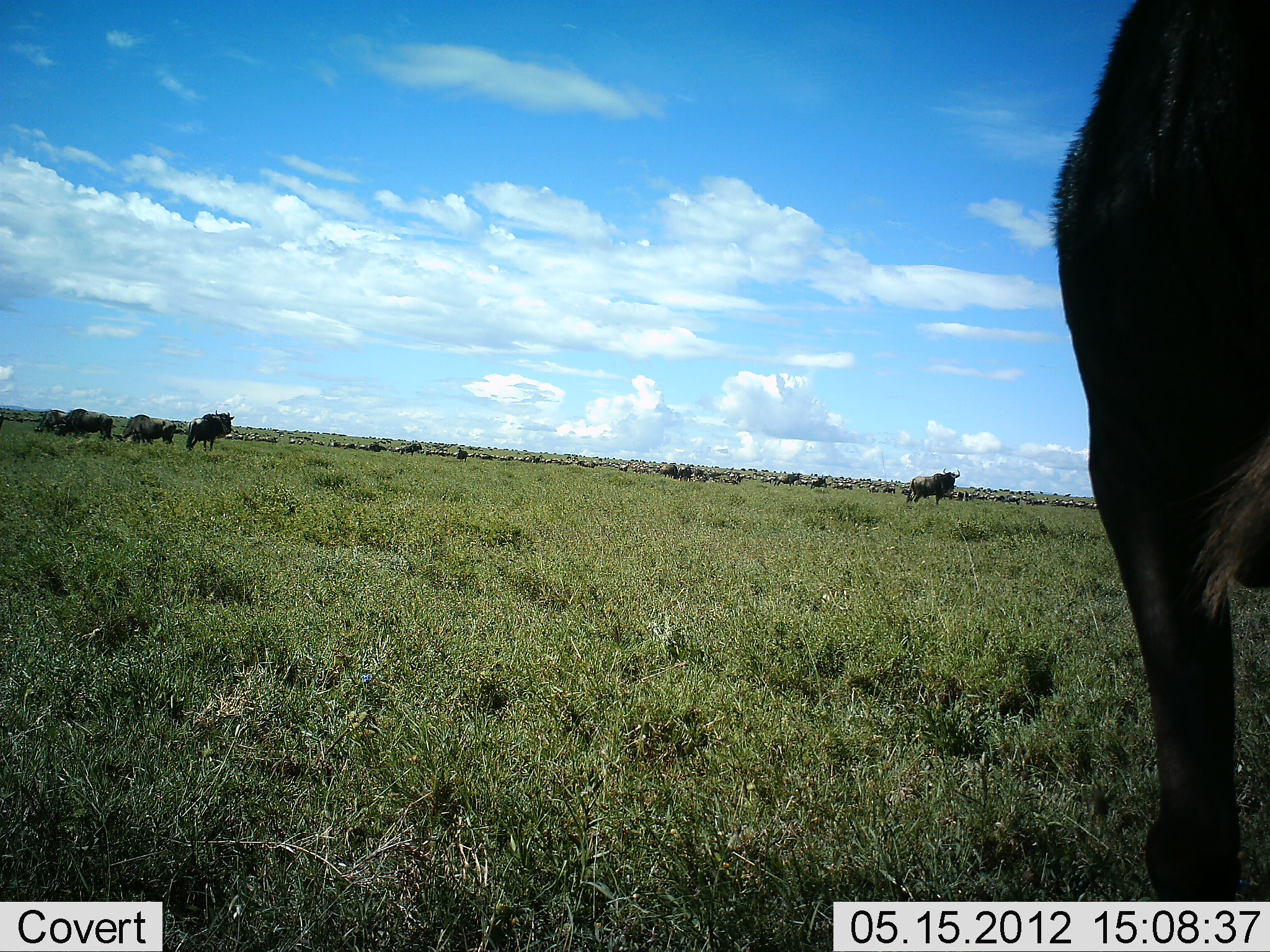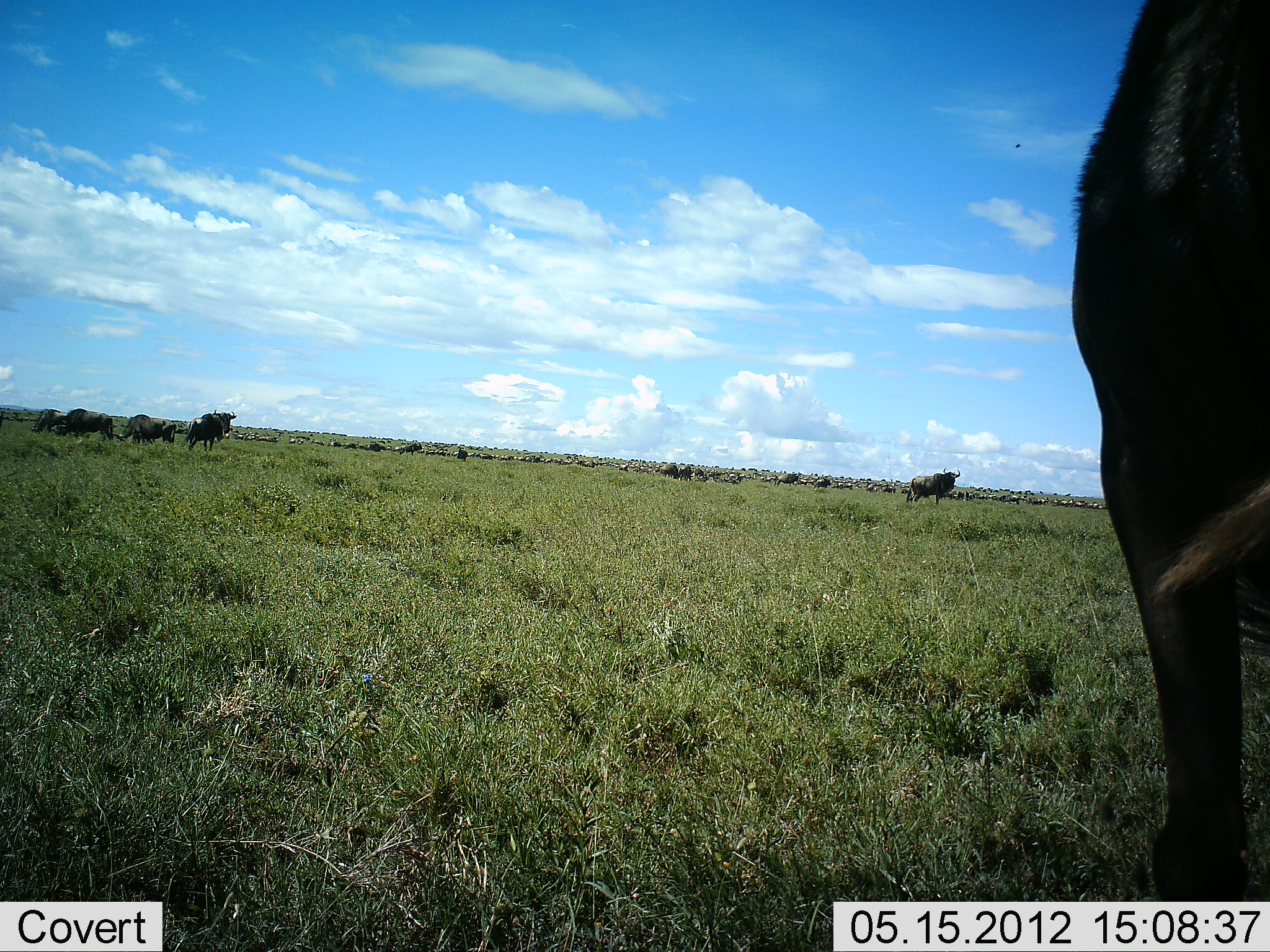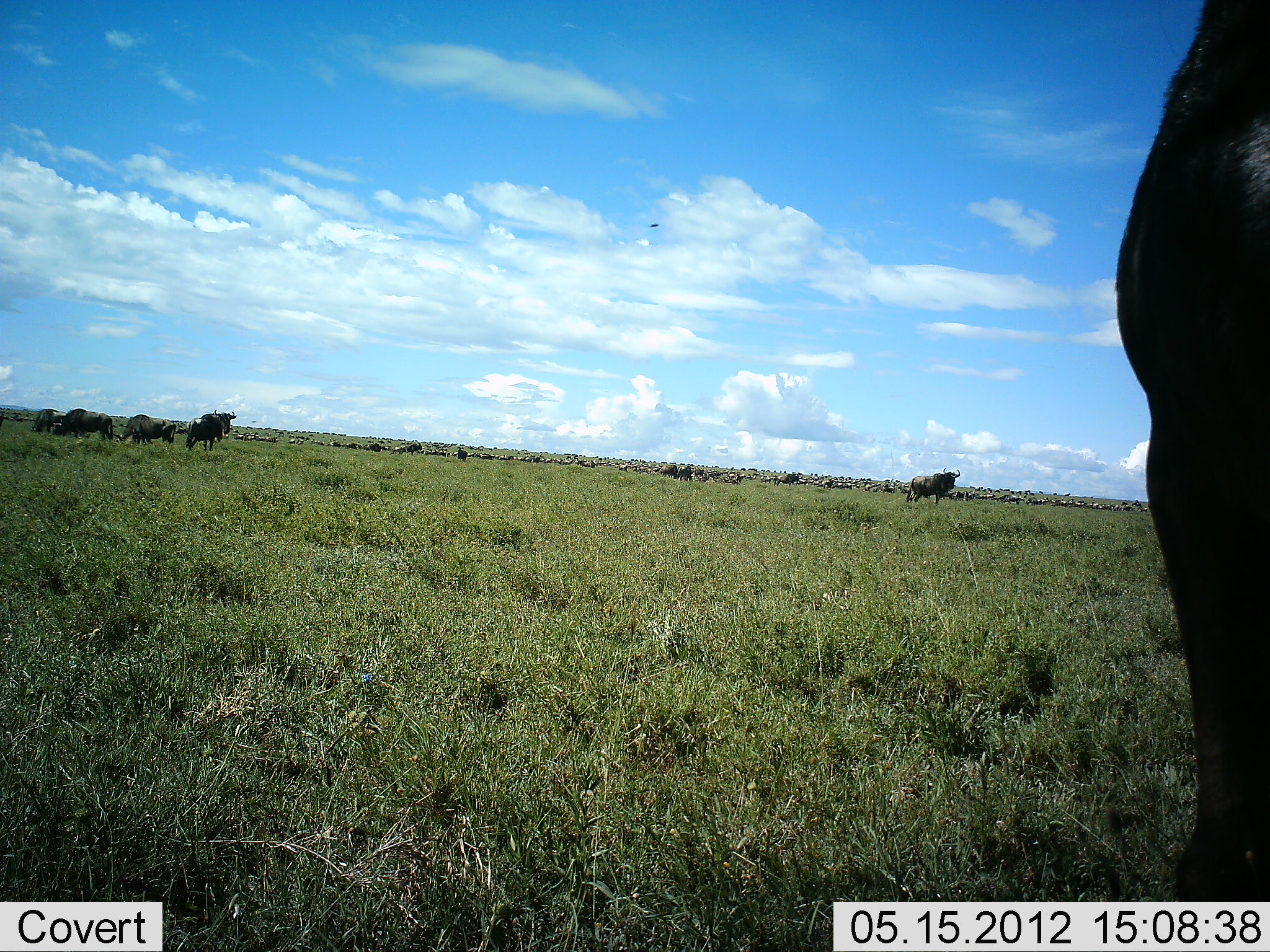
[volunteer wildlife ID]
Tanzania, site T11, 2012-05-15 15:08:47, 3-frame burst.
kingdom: Animalia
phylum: Chordata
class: Mammalia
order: Artiodactyla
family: Bovidae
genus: Connochaetes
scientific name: Connochaetes taurinus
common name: blue wildebeest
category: wildebeest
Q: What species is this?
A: Wildebeest (blue wildebeest) (Connochaetes taurinus).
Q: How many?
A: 51+.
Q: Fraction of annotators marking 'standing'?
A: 91%.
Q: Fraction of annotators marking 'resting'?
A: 9%.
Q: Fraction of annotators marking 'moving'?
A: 18%.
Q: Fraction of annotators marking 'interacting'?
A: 9%.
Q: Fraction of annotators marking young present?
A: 0%.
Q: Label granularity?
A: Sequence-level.